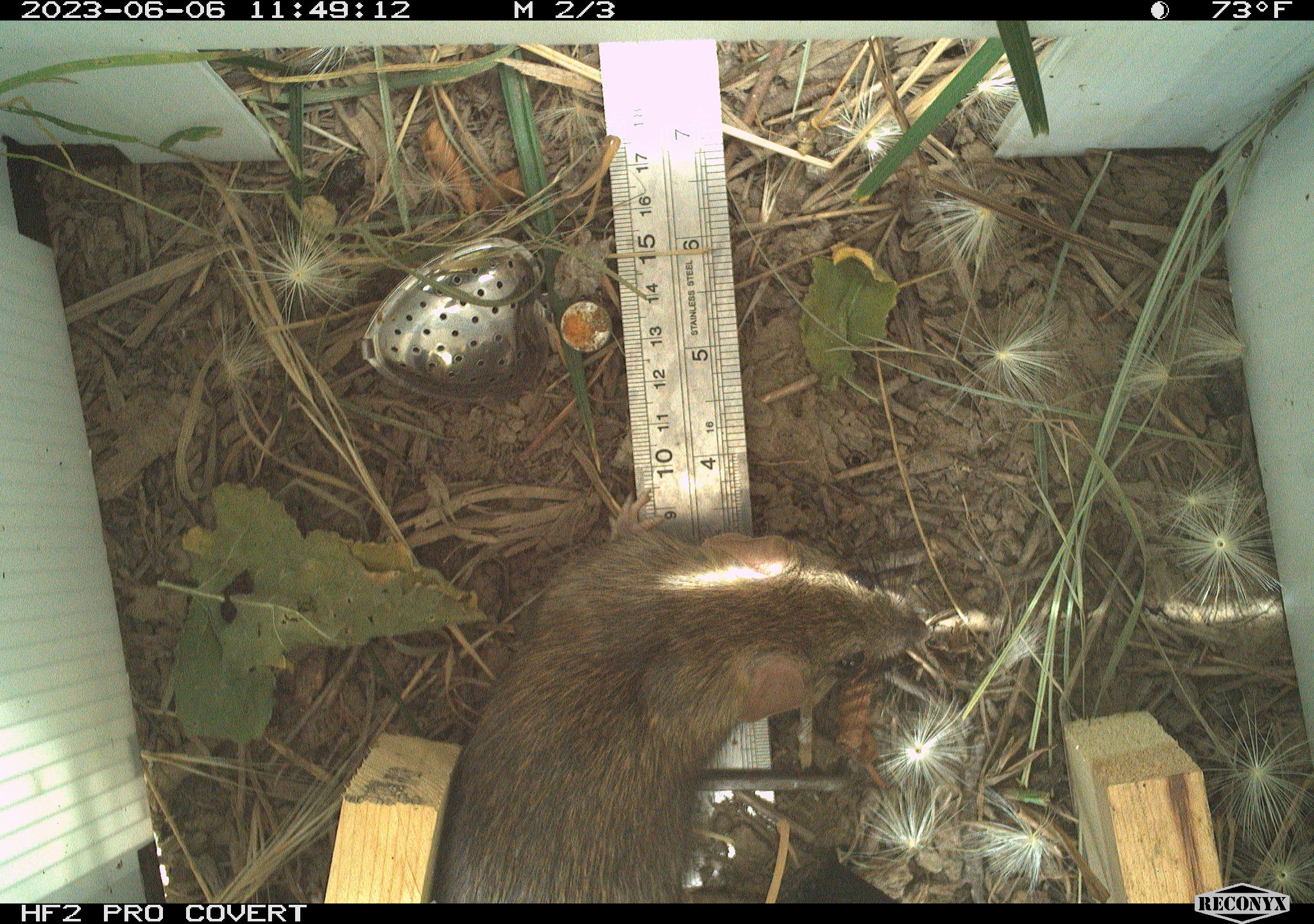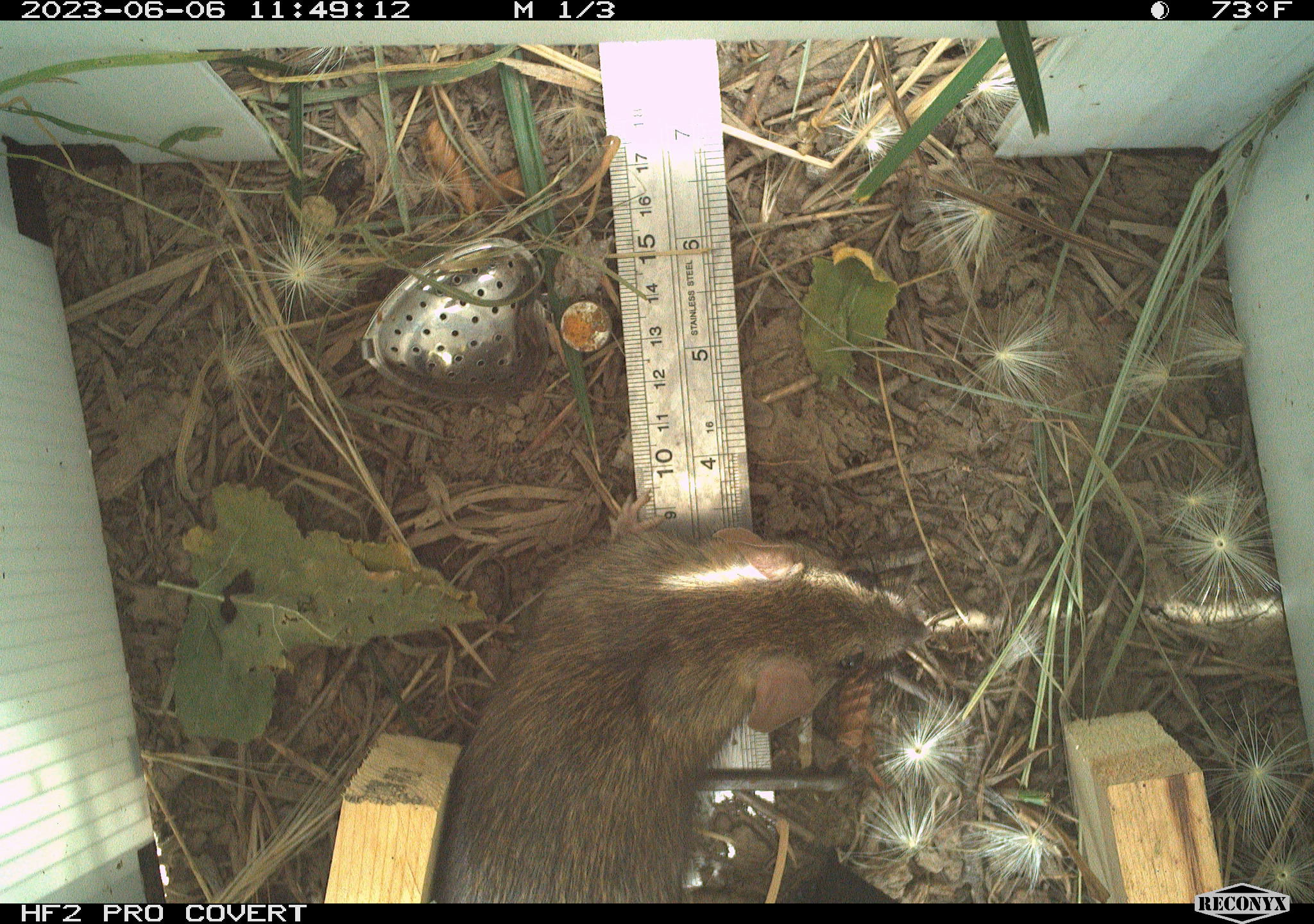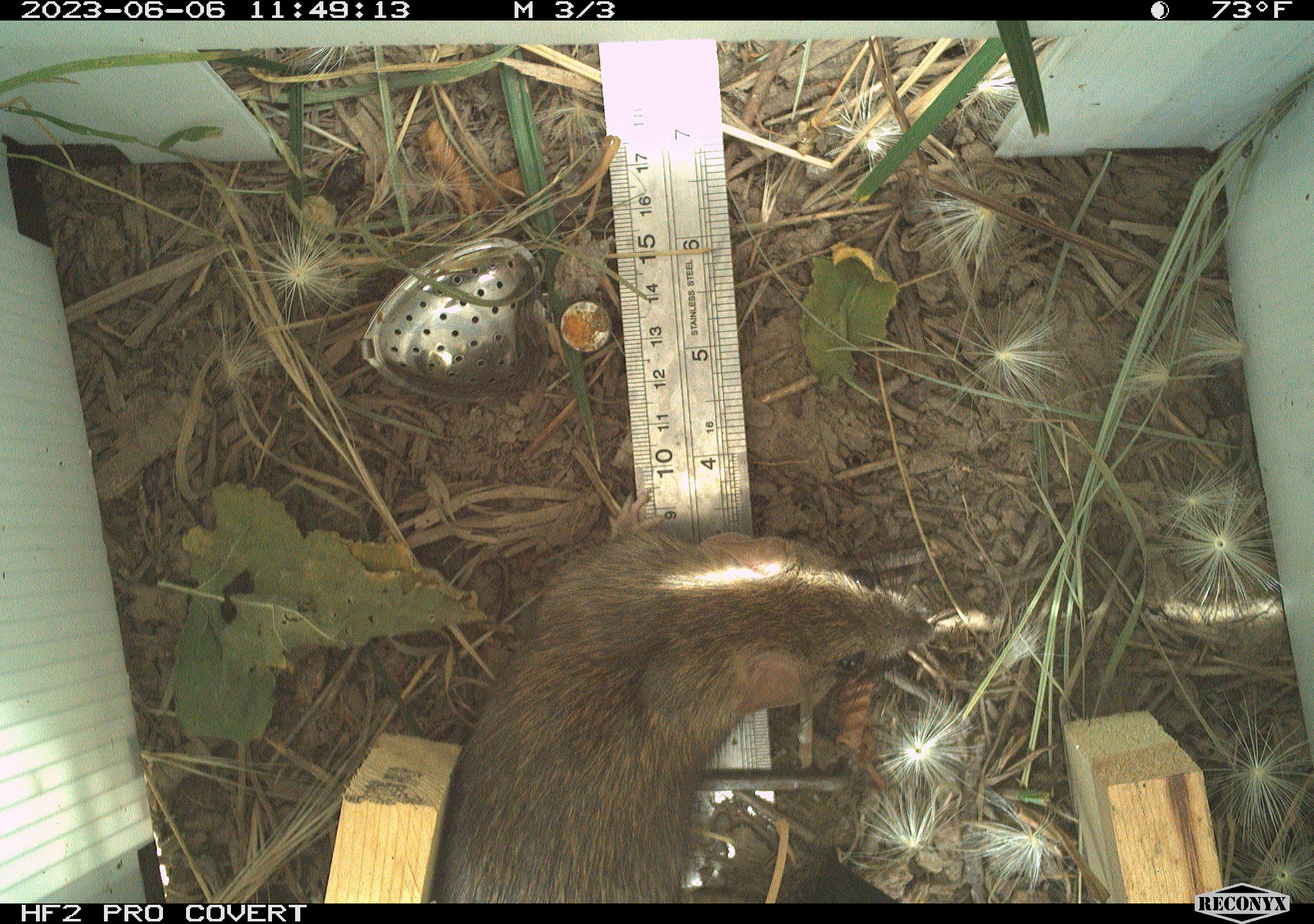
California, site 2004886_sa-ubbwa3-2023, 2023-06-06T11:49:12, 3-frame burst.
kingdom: Animalia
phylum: Chordata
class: Mammalia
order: Rodentia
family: Muridae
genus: Rattus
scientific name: Rattus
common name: rat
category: rattus species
Rattus species (rat) (Rattus).